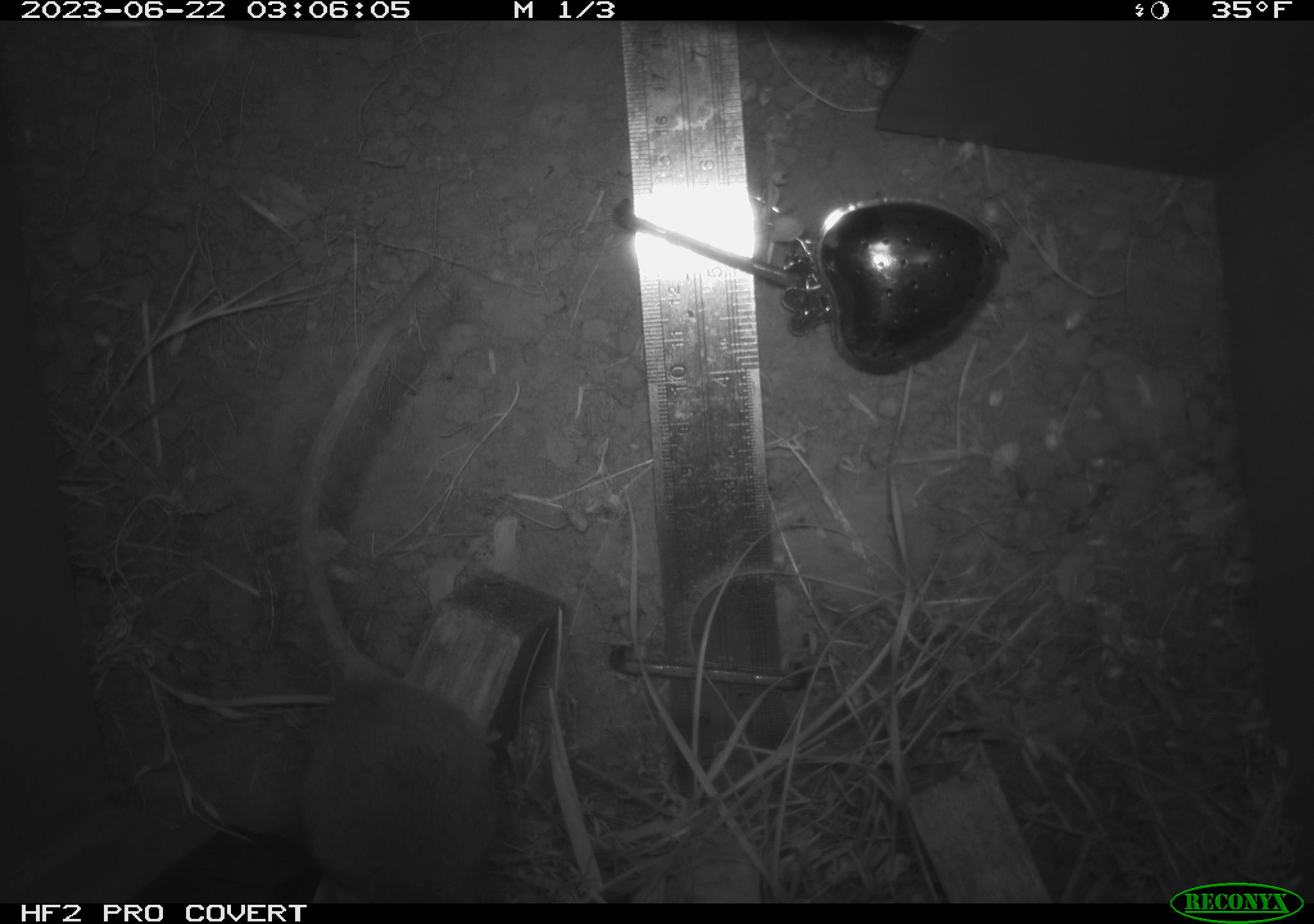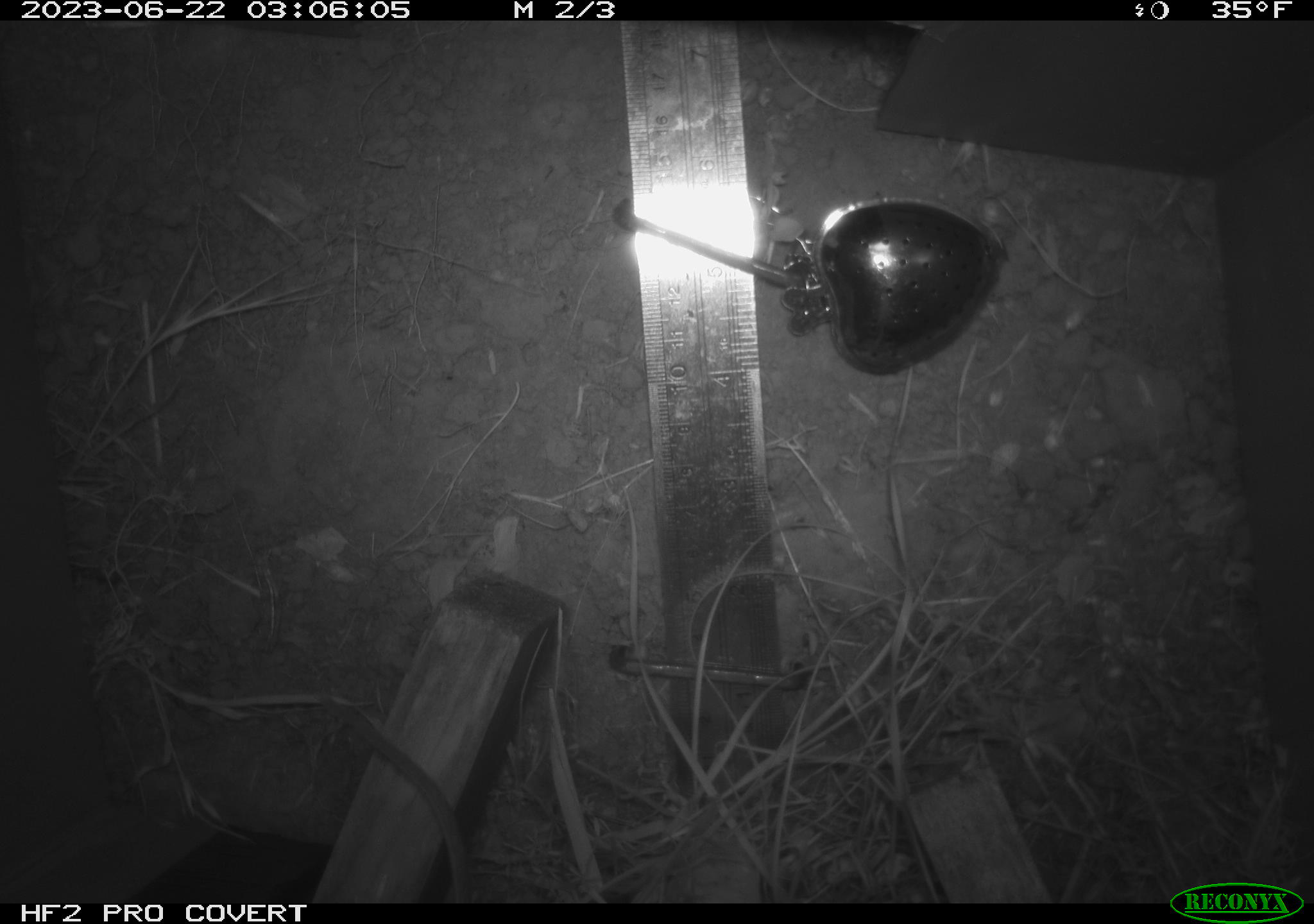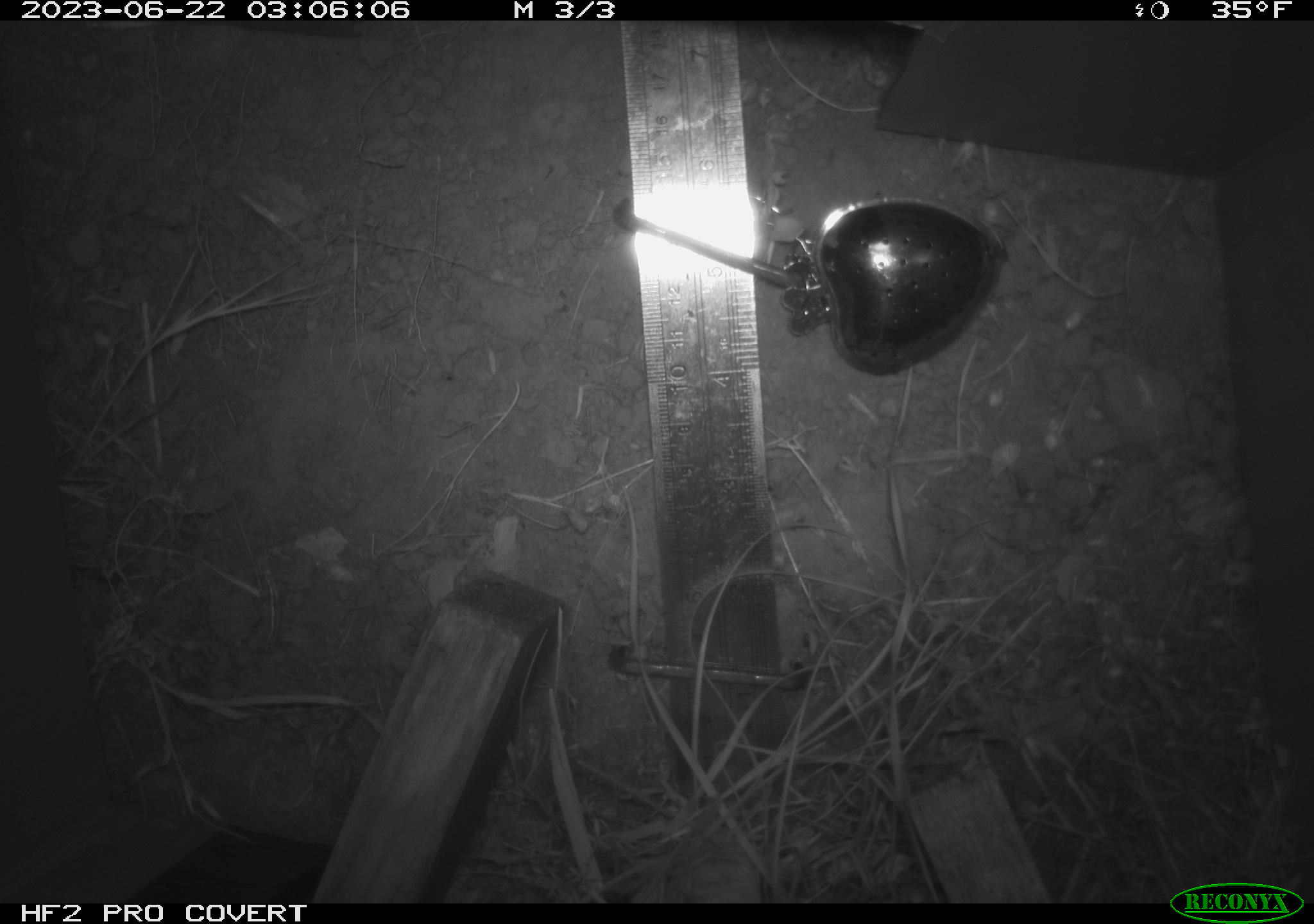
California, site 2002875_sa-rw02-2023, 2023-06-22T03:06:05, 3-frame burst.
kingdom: Animalia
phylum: Chordata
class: Mammalia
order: Rodentia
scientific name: Rodentia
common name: mouse species